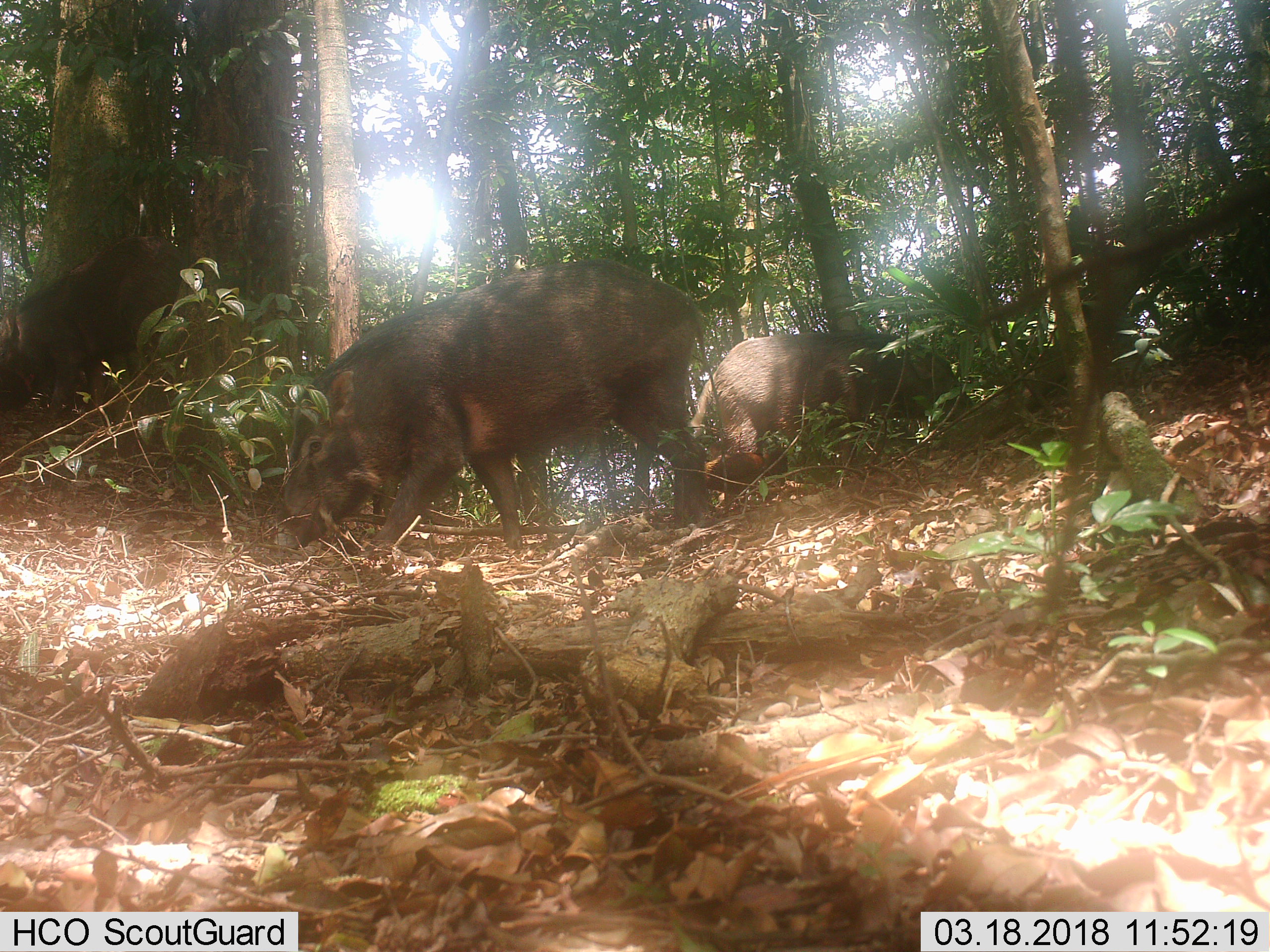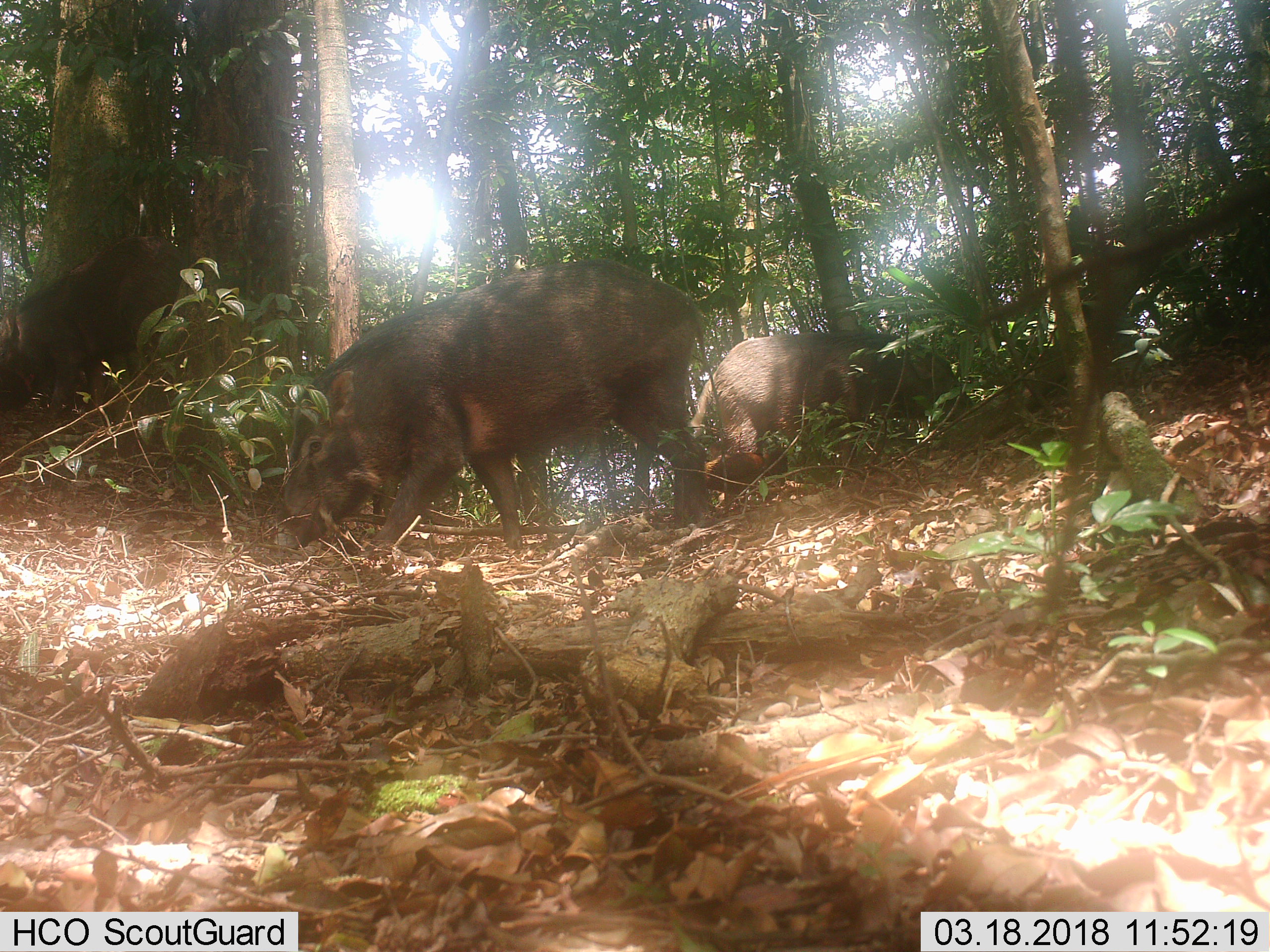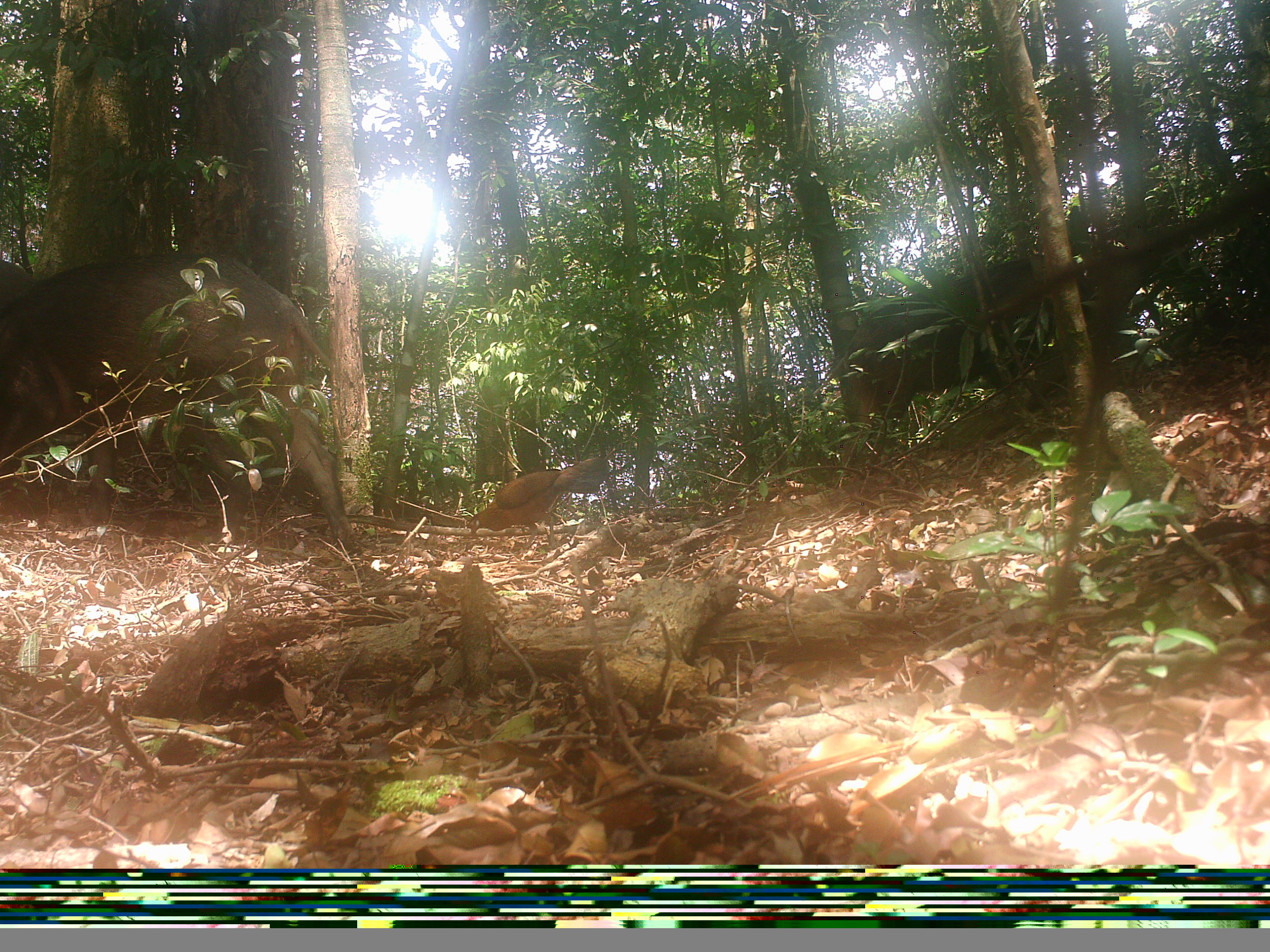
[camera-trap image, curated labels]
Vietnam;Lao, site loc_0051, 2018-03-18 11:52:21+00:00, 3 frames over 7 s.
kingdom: Animalia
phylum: Chordata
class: Aves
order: Galliformes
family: Phasianidae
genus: Gallus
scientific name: Gallus gallus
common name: red junglefowl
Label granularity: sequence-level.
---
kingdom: Animalia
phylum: Chordata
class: Mammalia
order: Artiodactyla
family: Suidae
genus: Sus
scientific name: Sus scrofa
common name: eurasian wild pig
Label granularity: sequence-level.